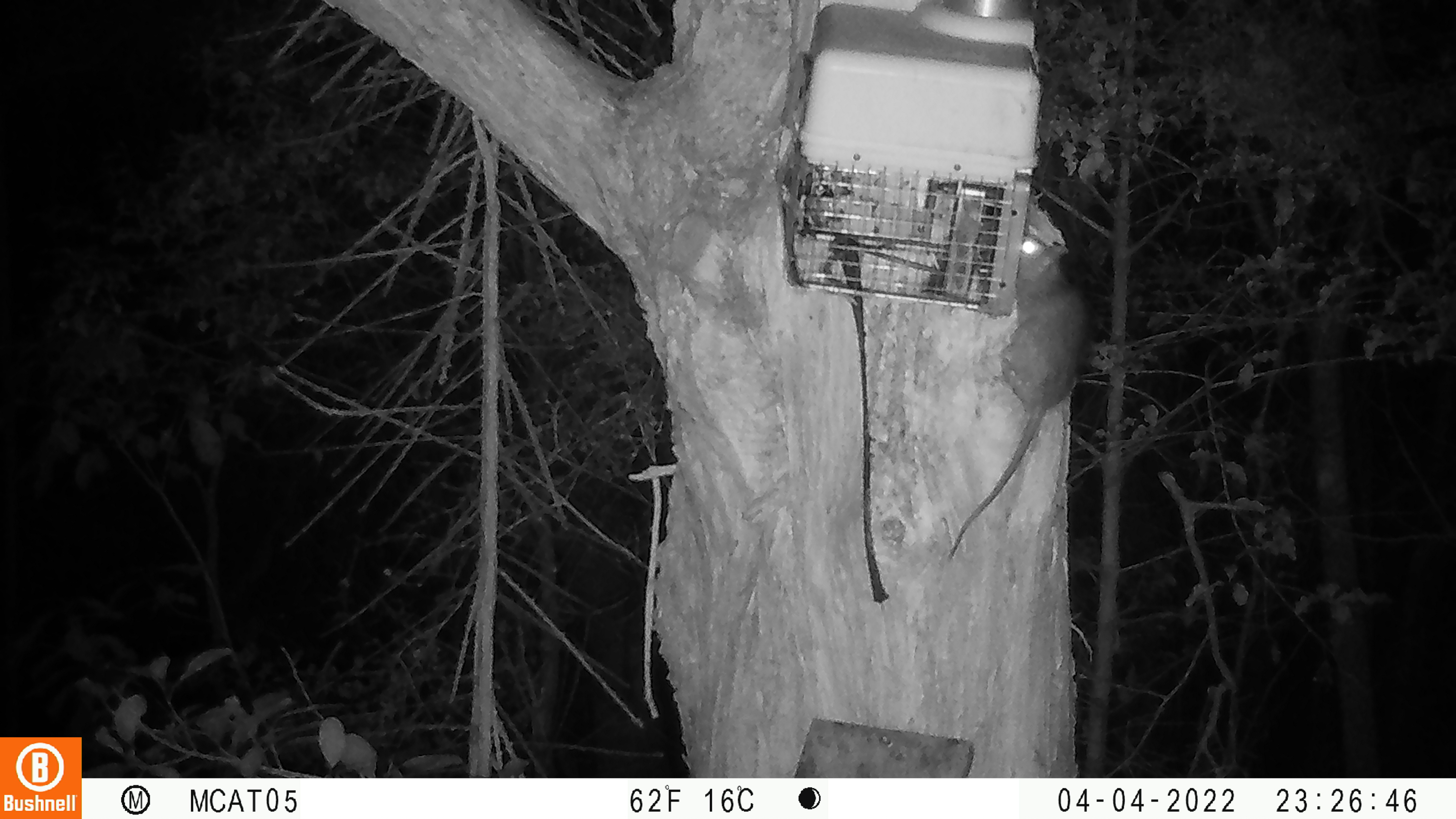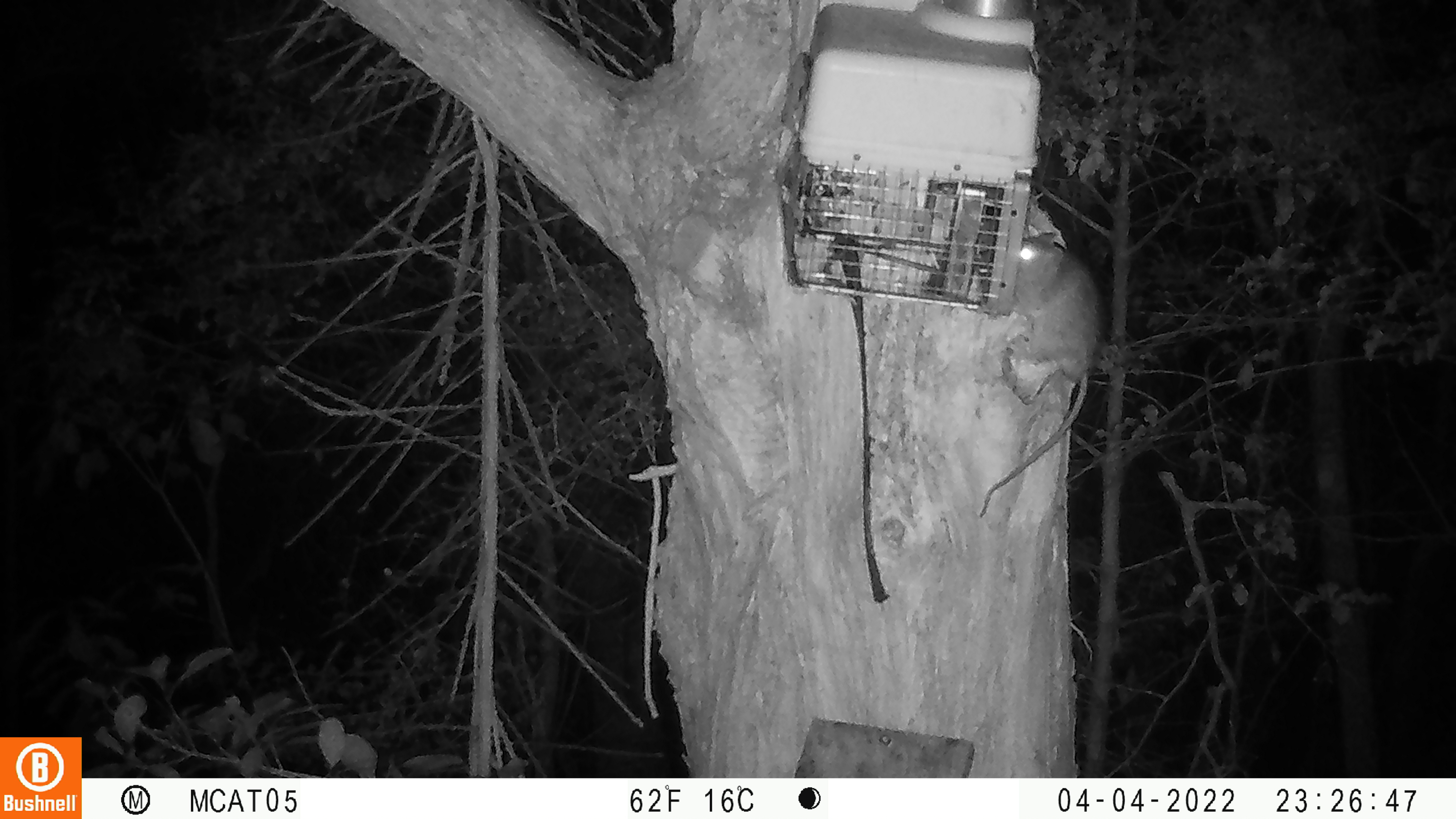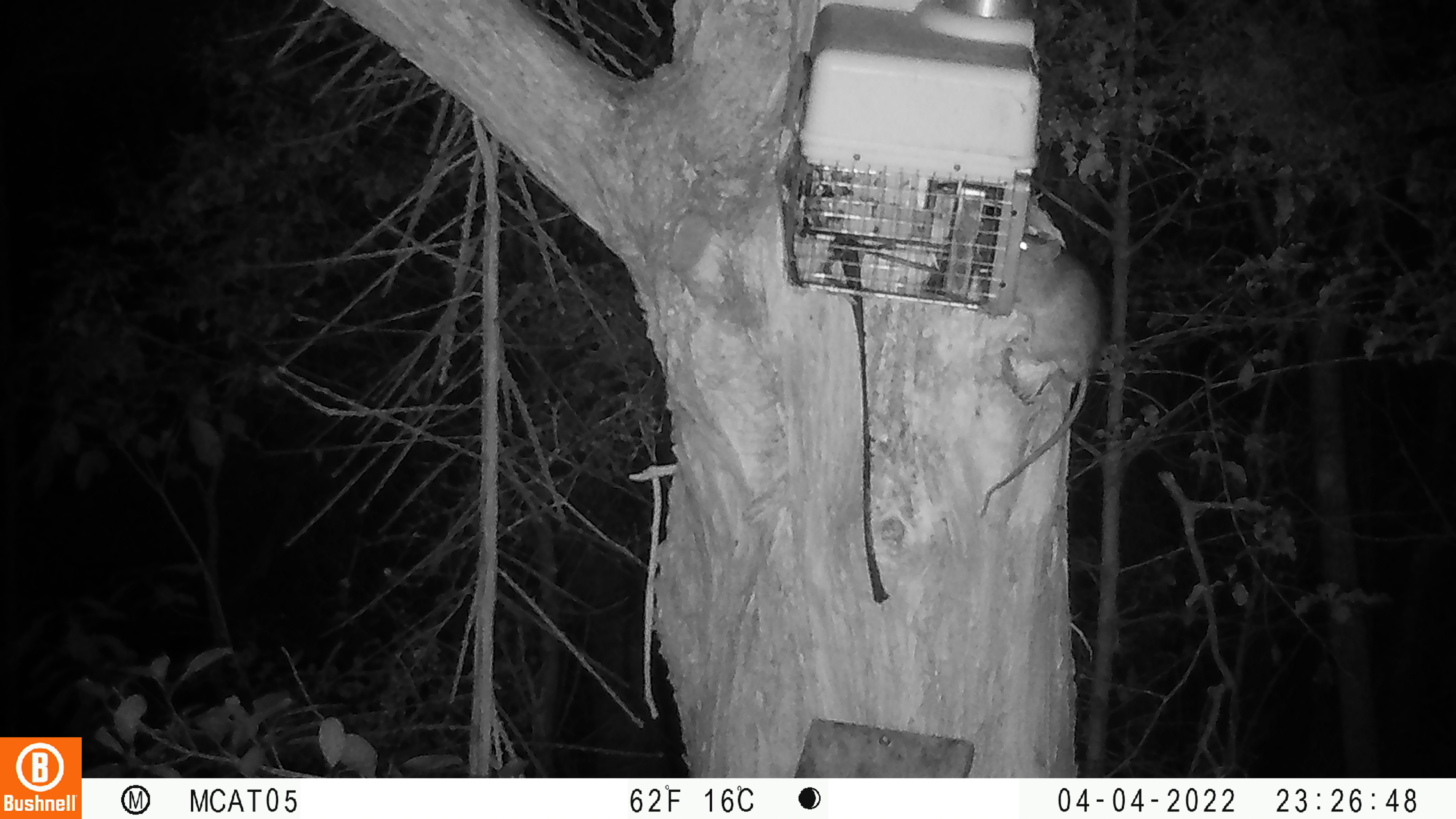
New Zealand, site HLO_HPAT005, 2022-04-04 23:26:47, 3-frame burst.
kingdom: Animalia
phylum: Chordata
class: Mammalia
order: Rodentia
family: Muridae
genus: Rattus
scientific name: Rattus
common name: rat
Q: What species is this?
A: Rat (Rattus).